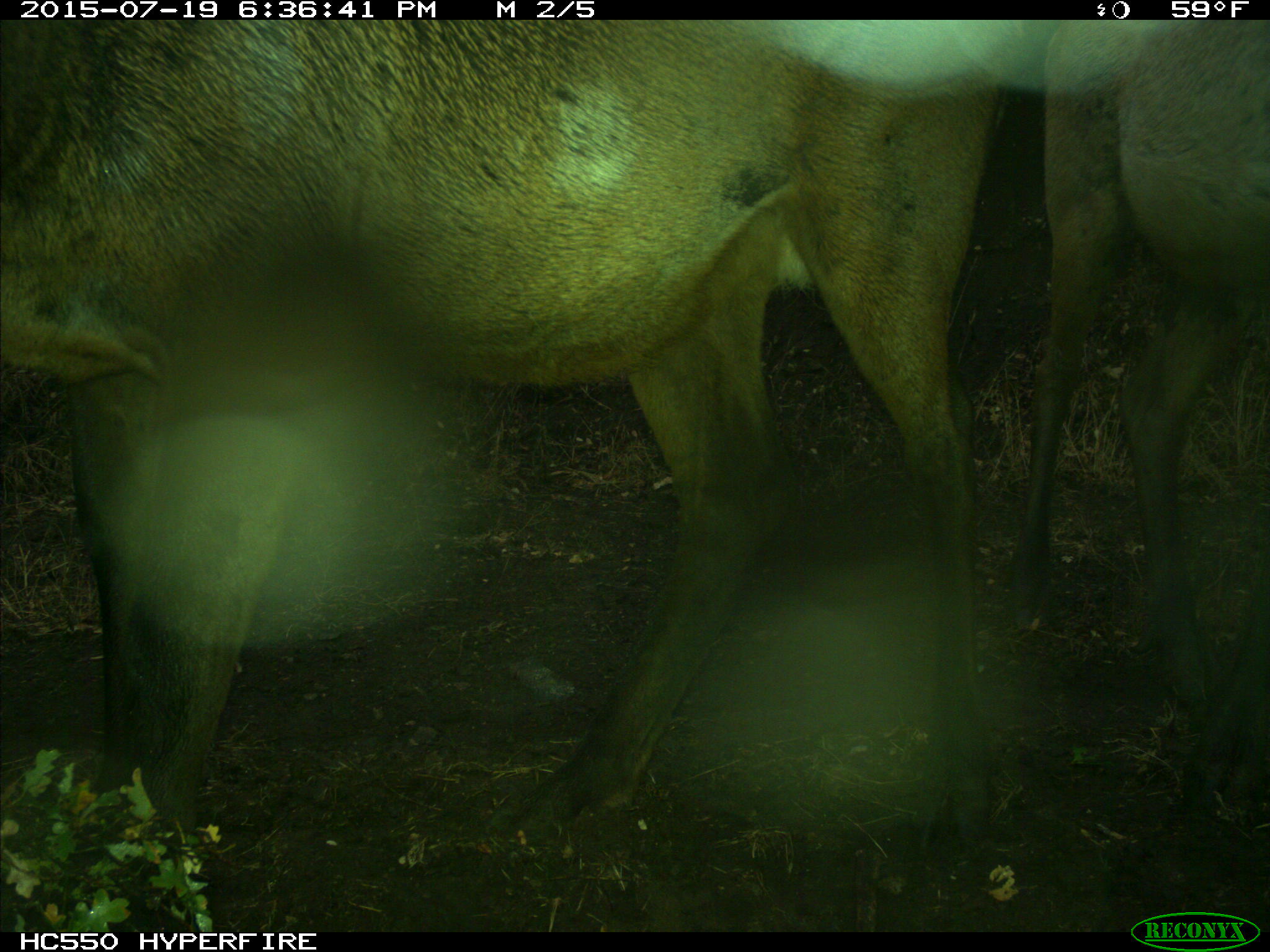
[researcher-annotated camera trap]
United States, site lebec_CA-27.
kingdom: Animalia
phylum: Chordata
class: Mammalia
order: Artiodactyla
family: Cervidae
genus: Cervus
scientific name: Cervus canadensis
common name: elk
Cervus canadensis (elk).